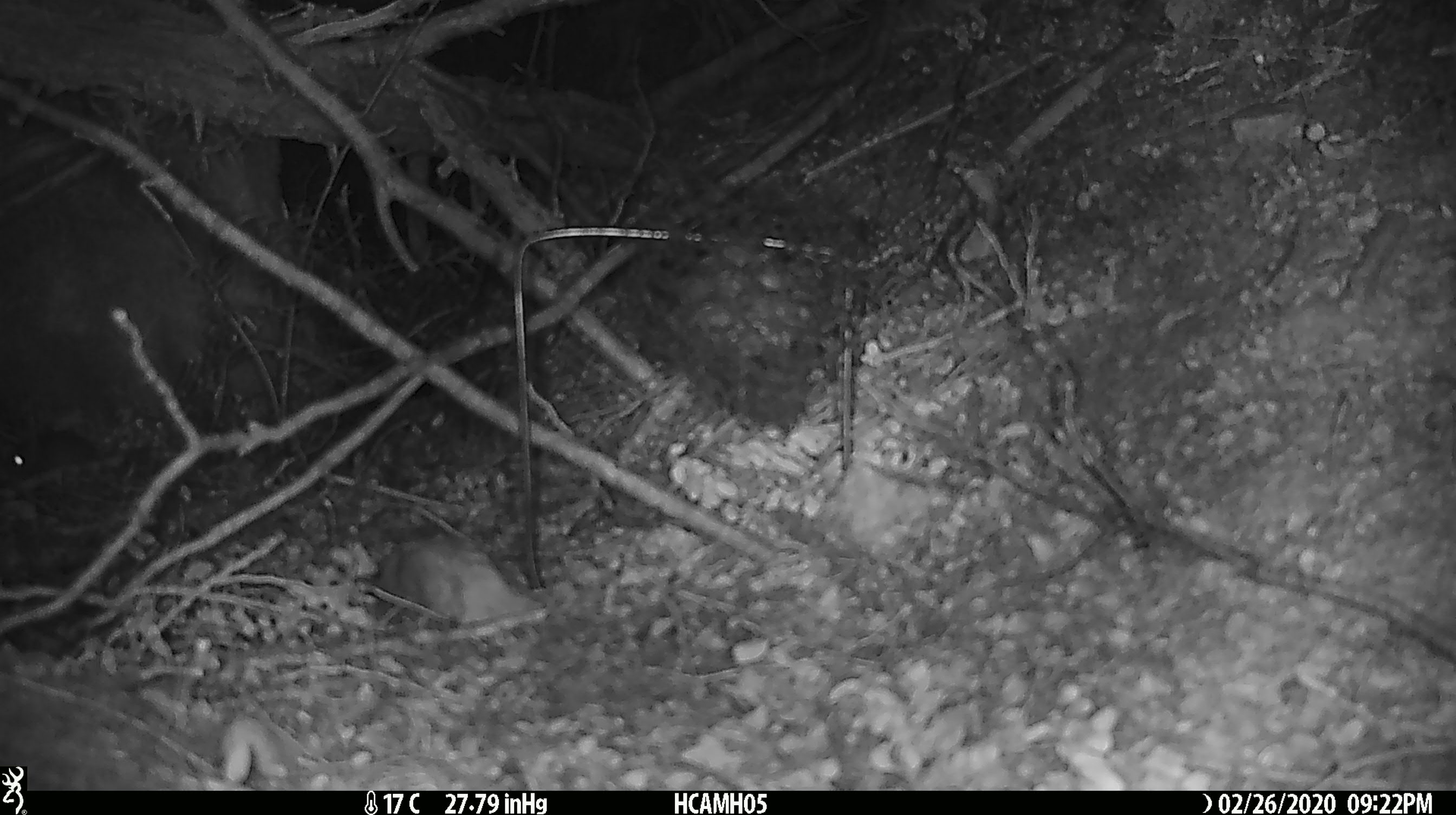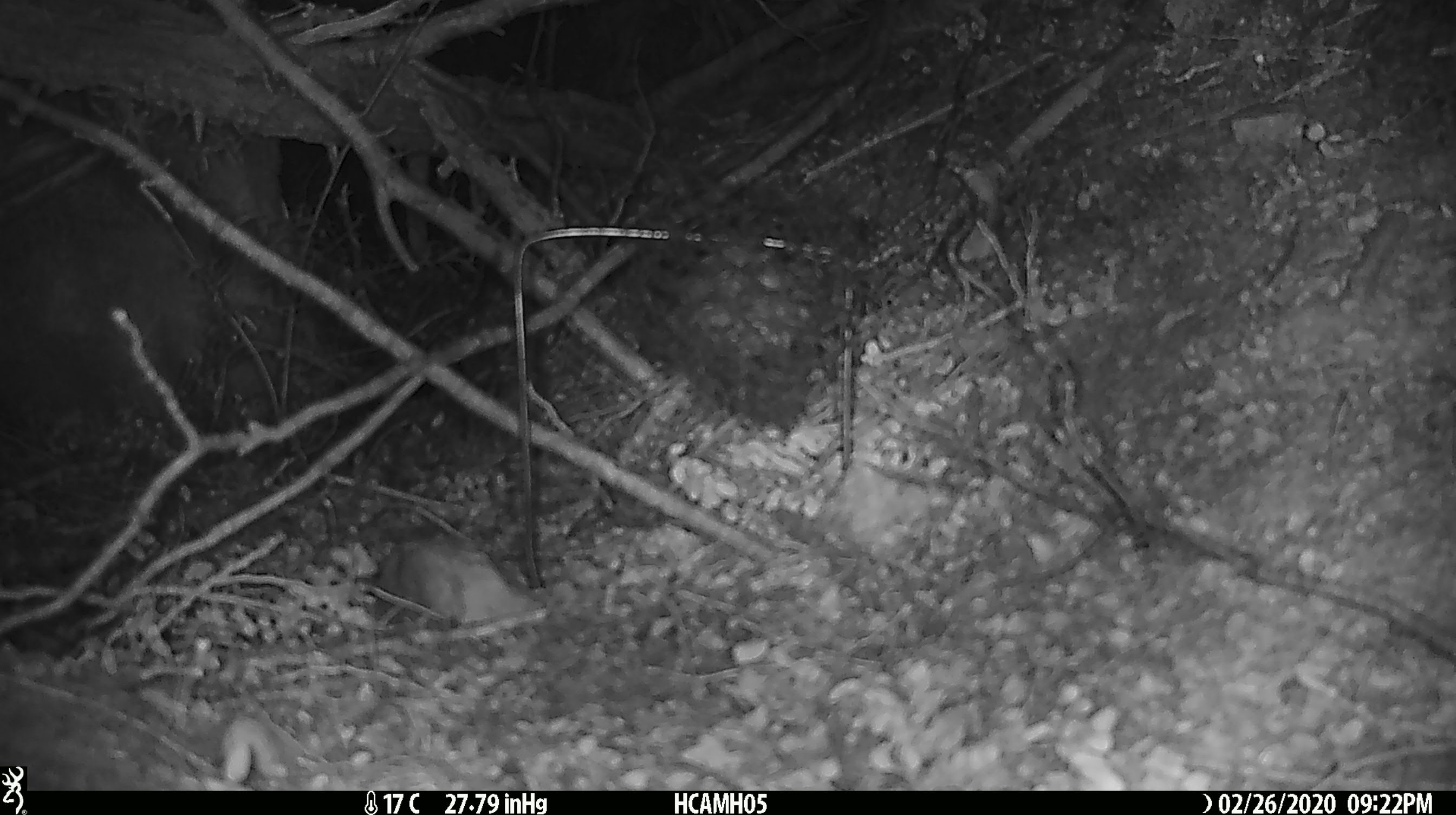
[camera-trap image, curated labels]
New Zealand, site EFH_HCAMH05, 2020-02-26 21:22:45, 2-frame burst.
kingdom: Animalia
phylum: Chordata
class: Mammalia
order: Rodentia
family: Muridae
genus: Mus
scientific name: Mus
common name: mouse